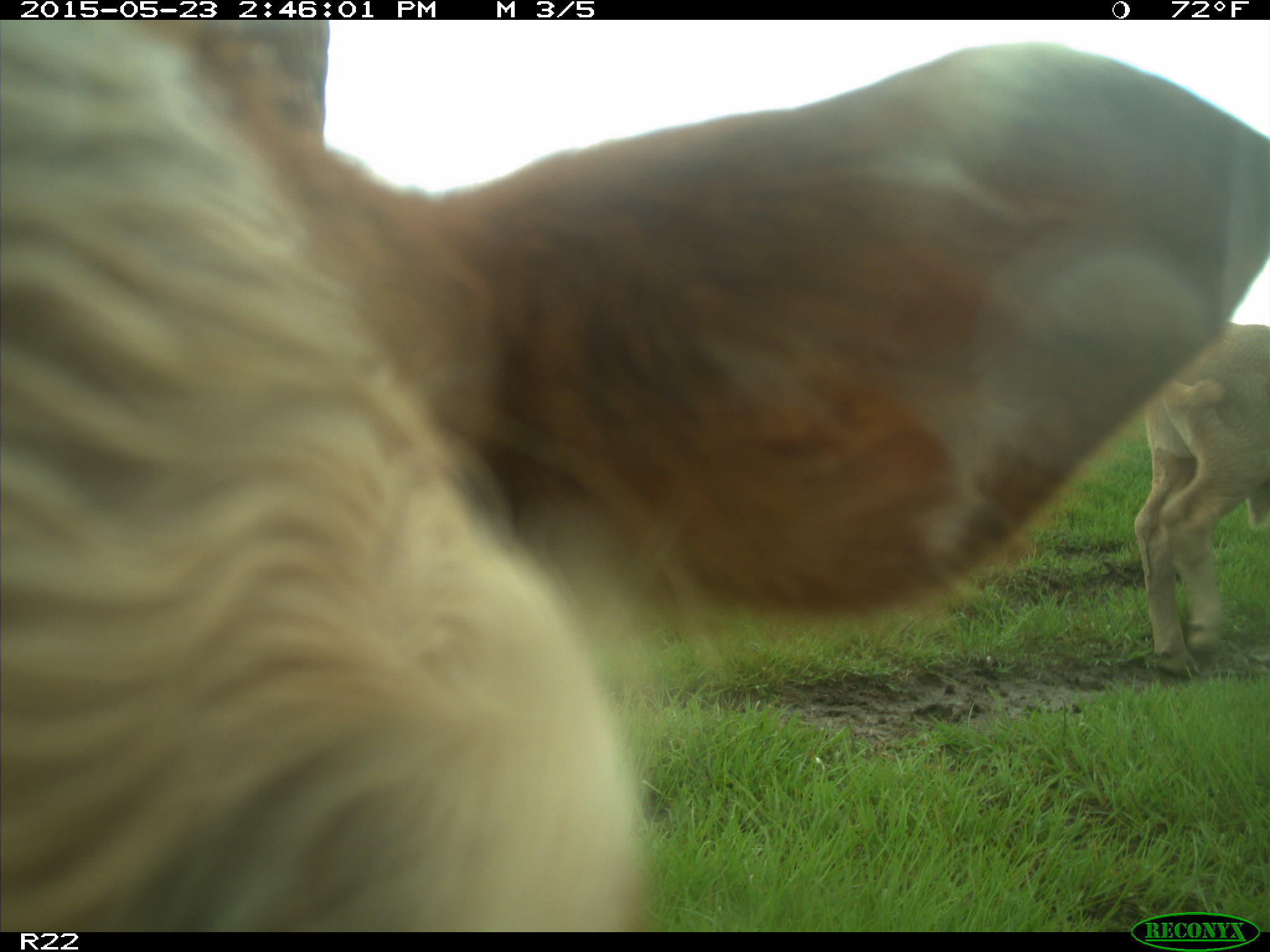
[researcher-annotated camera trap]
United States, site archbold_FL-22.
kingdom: Animalia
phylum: Chordata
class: Mammalia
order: Artiodactyla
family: Bovidae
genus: Bos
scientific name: Bos taurus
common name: domestic cow